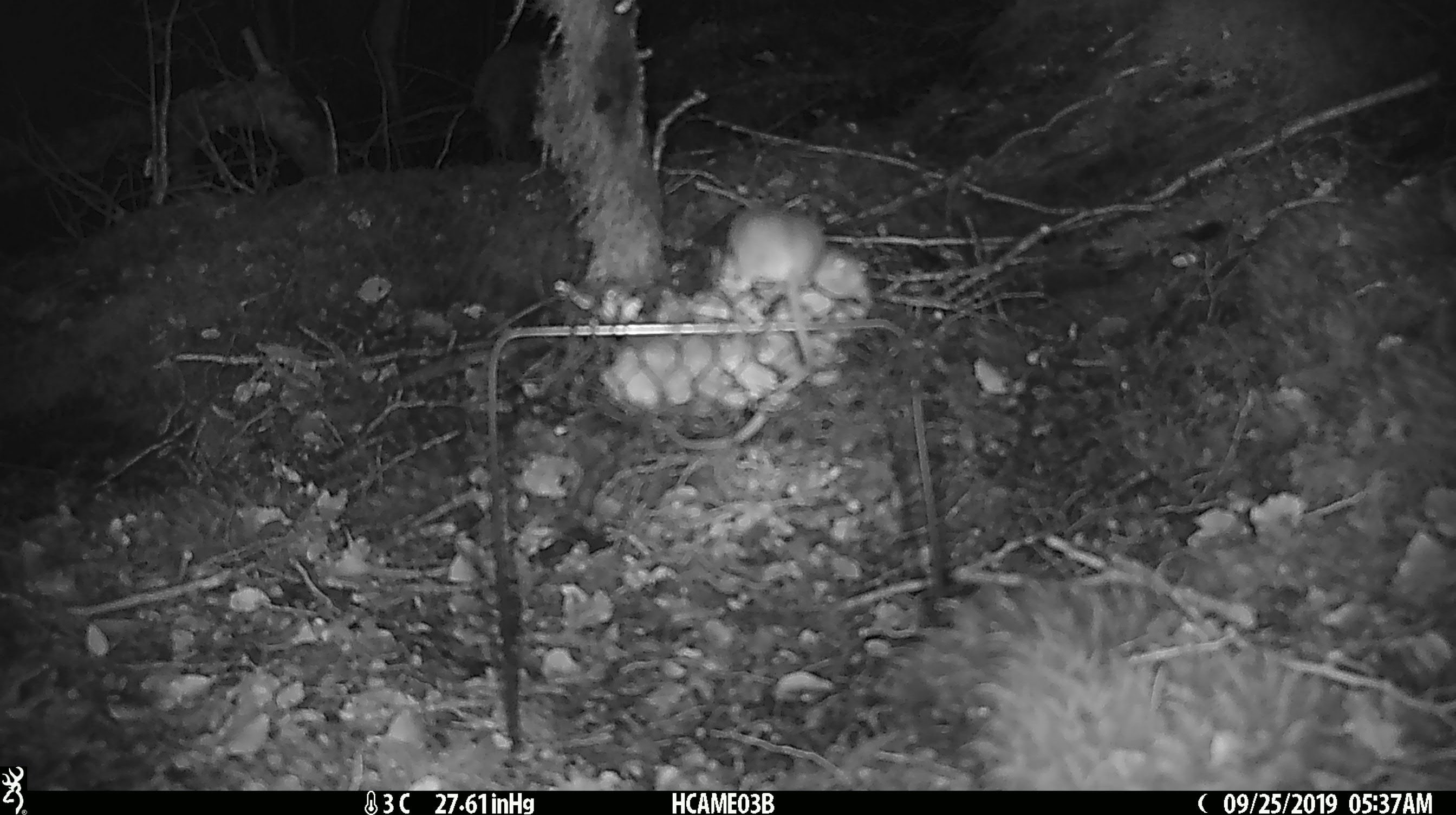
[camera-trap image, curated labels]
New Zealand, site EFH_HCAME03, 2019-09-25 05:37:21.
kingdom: Animalia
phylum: Chordata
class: Mammalia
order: Rodentia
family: Muridae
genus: Mus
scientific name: Mus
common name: mouse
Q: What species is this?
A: Mouse (Mus).